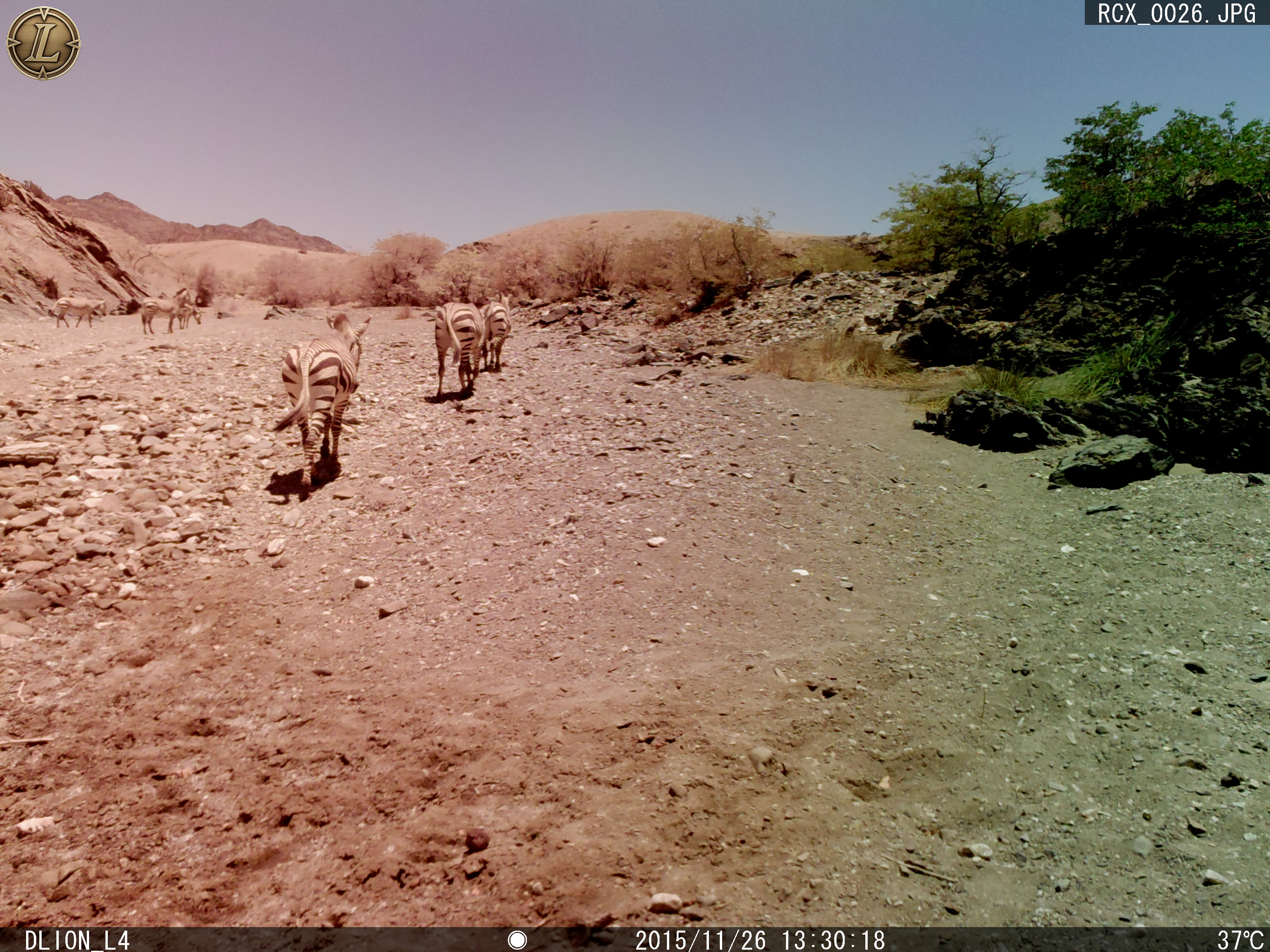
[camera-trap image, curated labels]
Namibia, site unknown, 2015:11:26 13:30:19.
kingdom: Animalia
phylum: Chordata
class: Mammalia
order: Perissodactyla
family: Equidae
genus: Equus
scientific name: Equus zebra hartmannae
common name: hartmann's mountain zebra